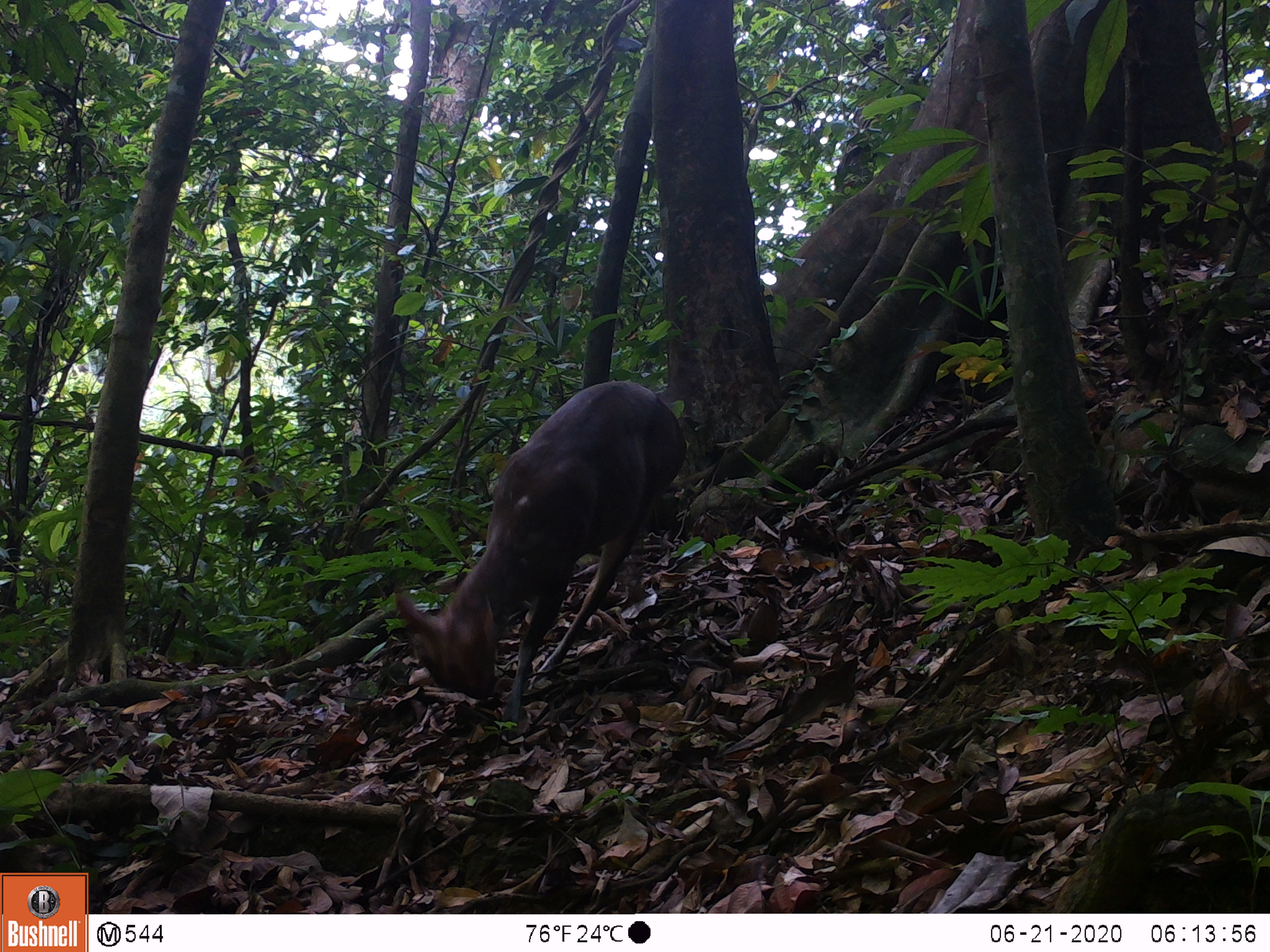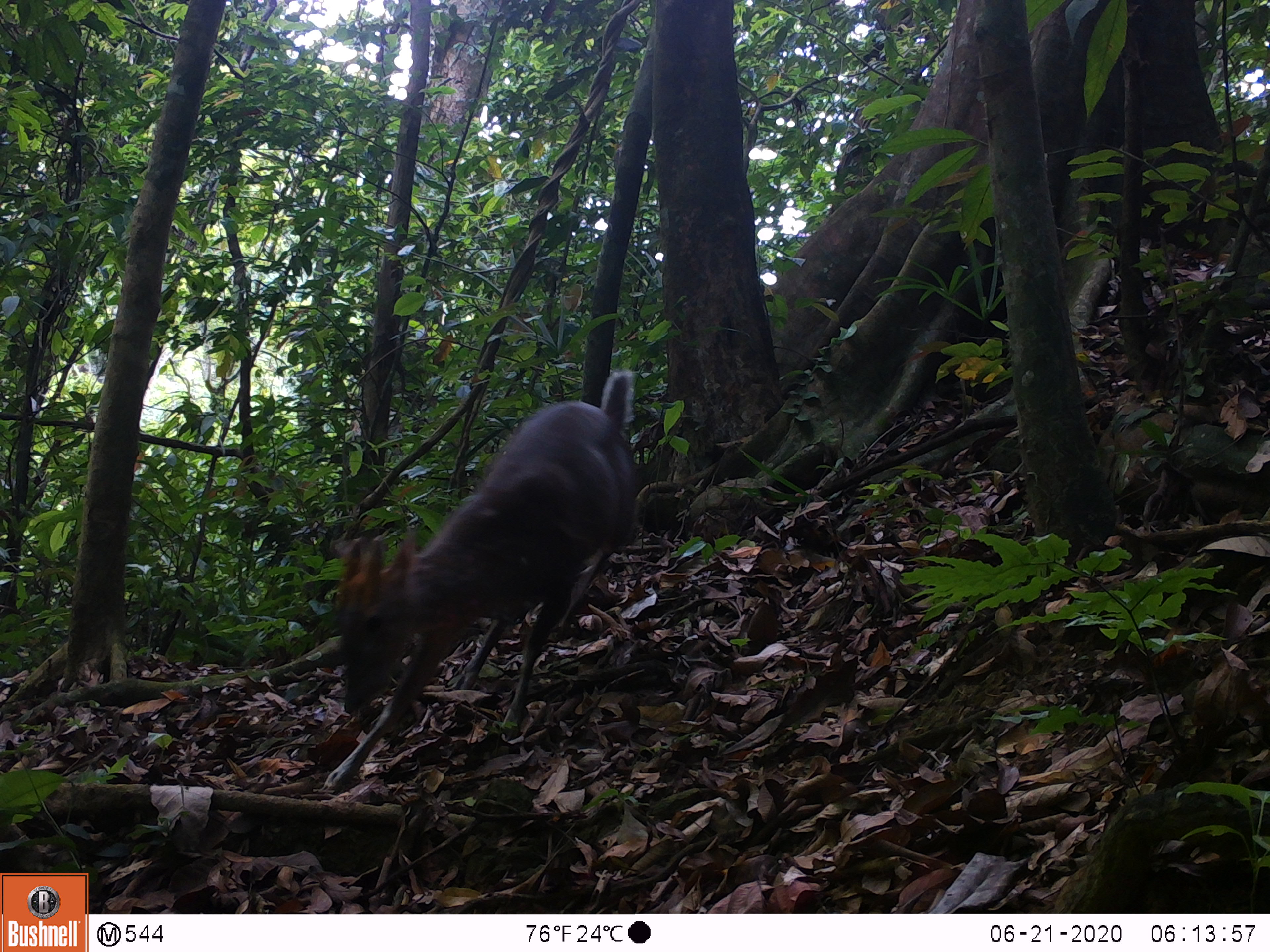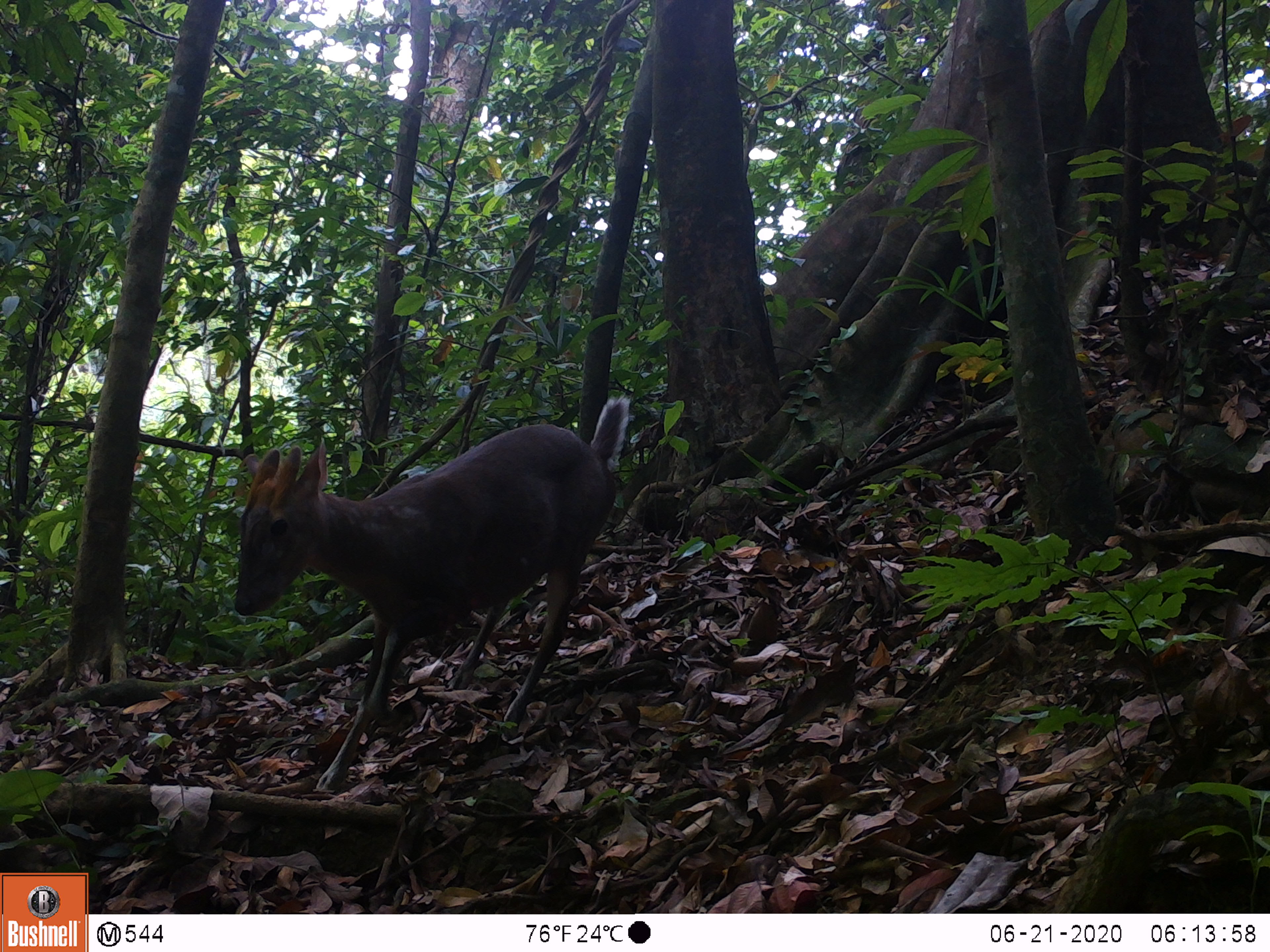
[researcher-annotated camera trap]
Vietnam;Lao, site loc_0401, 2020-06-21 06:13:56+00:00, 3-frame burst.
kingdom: Animalia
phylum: Chordata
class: Mammalia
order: Artiodactyla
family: Cervidae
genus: Muntiacus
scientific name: Muntiacus rooseveltorum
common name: roosevelt's muntjac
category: roosevelts muntjac group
Roosevelts muntjac group (roosevelt's muntjac) (Muntiacus rooseveltorum). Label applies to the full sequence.